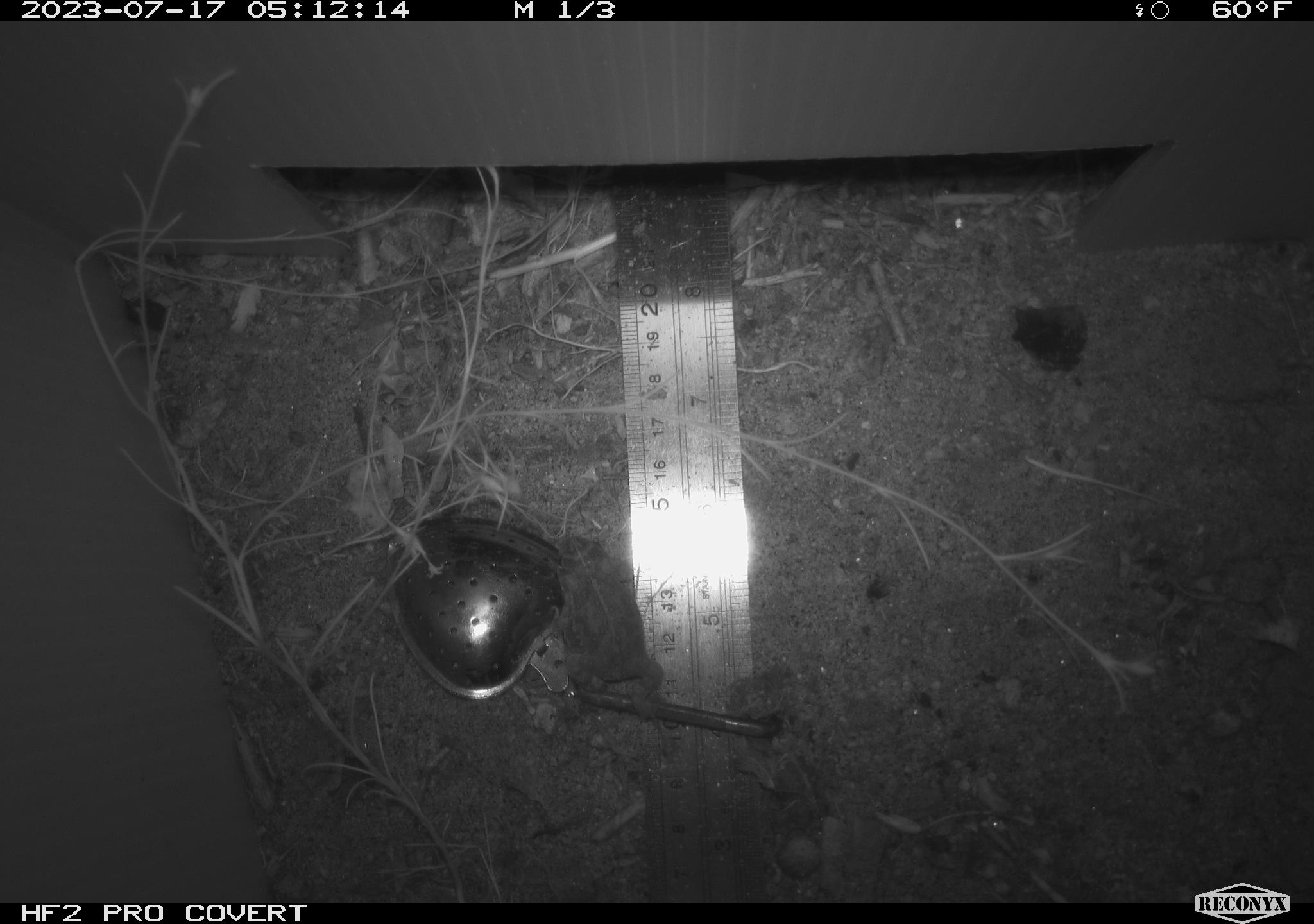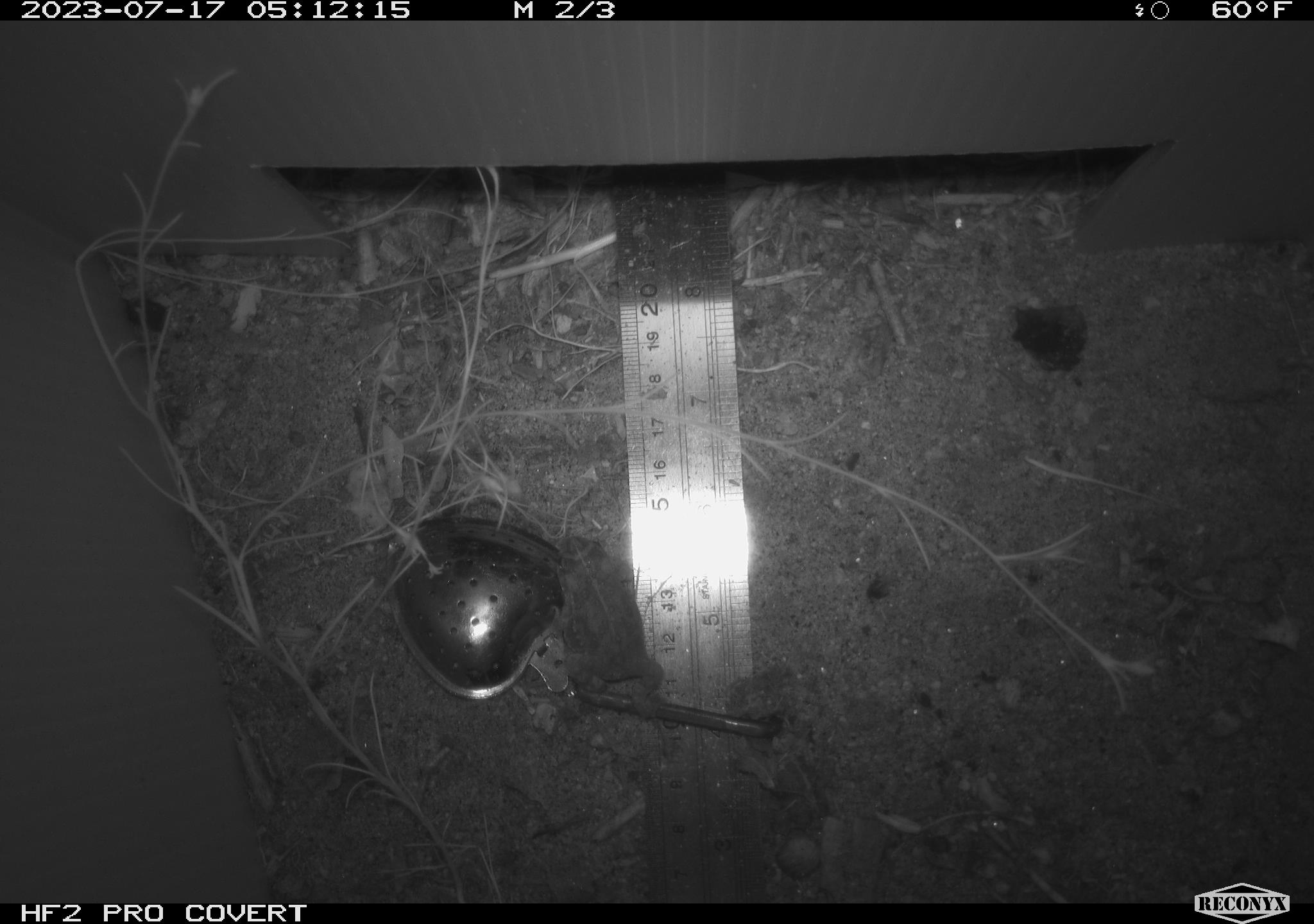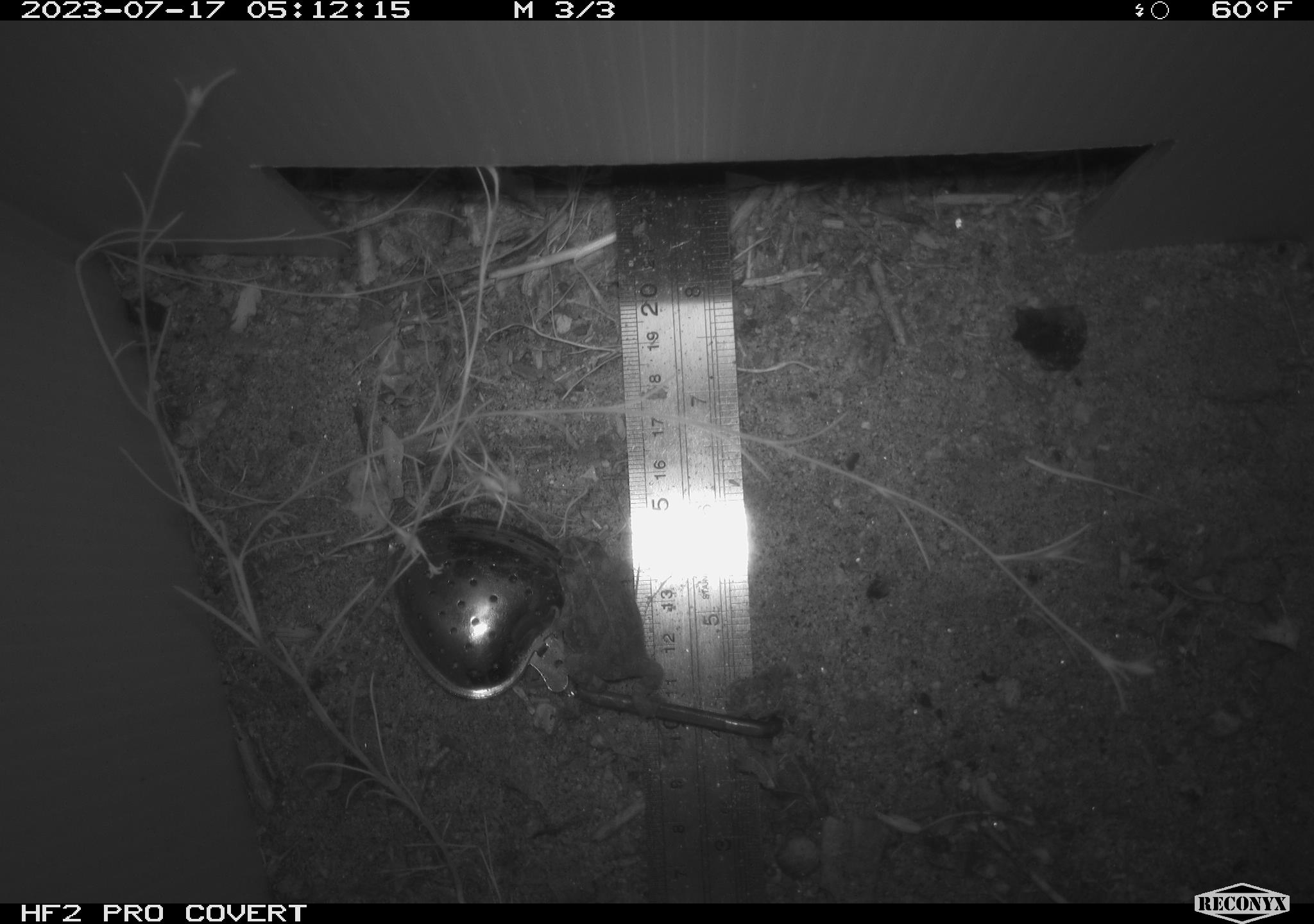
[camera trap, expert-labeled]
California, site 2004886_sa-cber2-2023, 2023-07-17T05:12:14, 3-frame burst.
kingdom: Animalia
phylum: Chordata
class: Amphibia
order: Anura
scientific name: Anura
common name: frogs